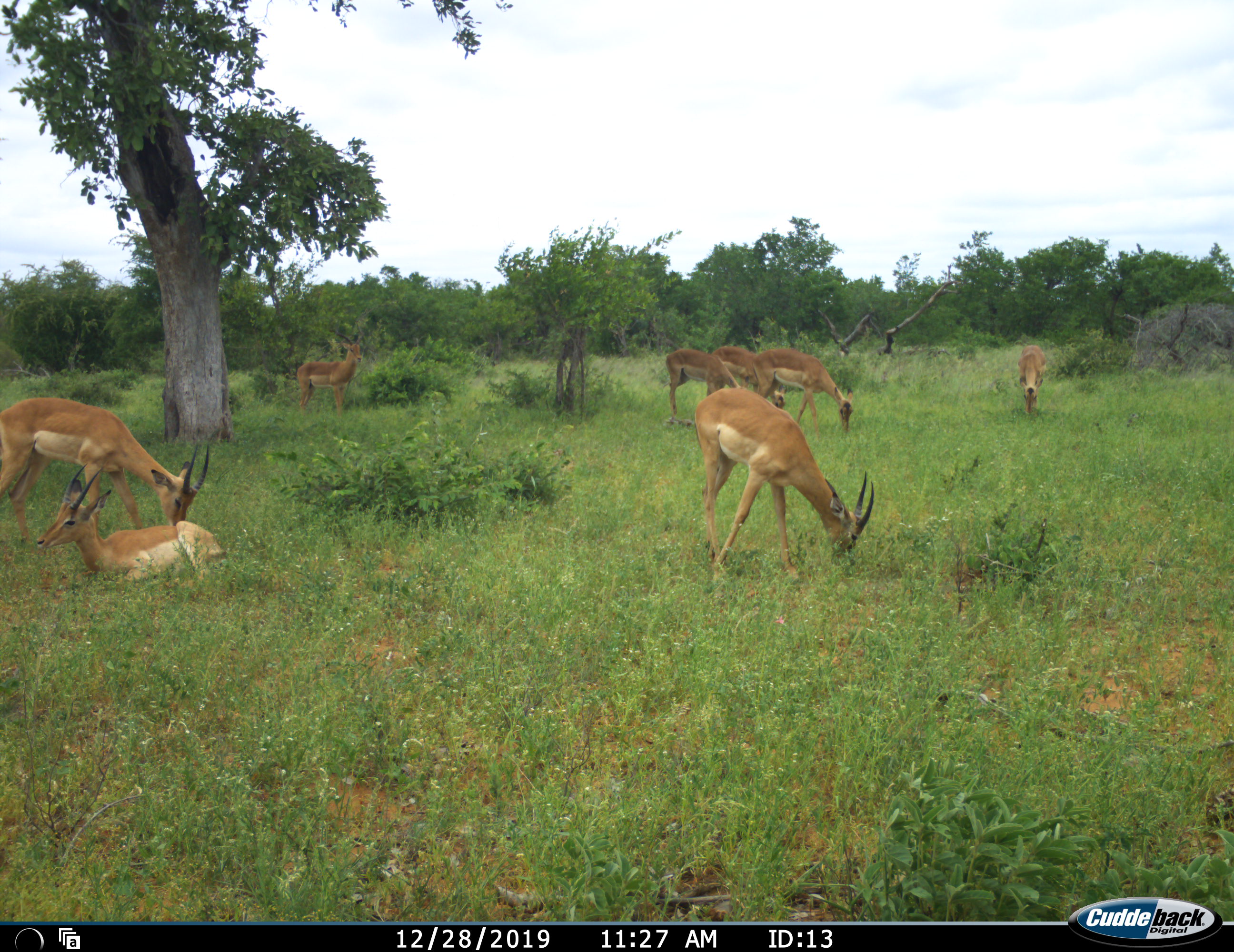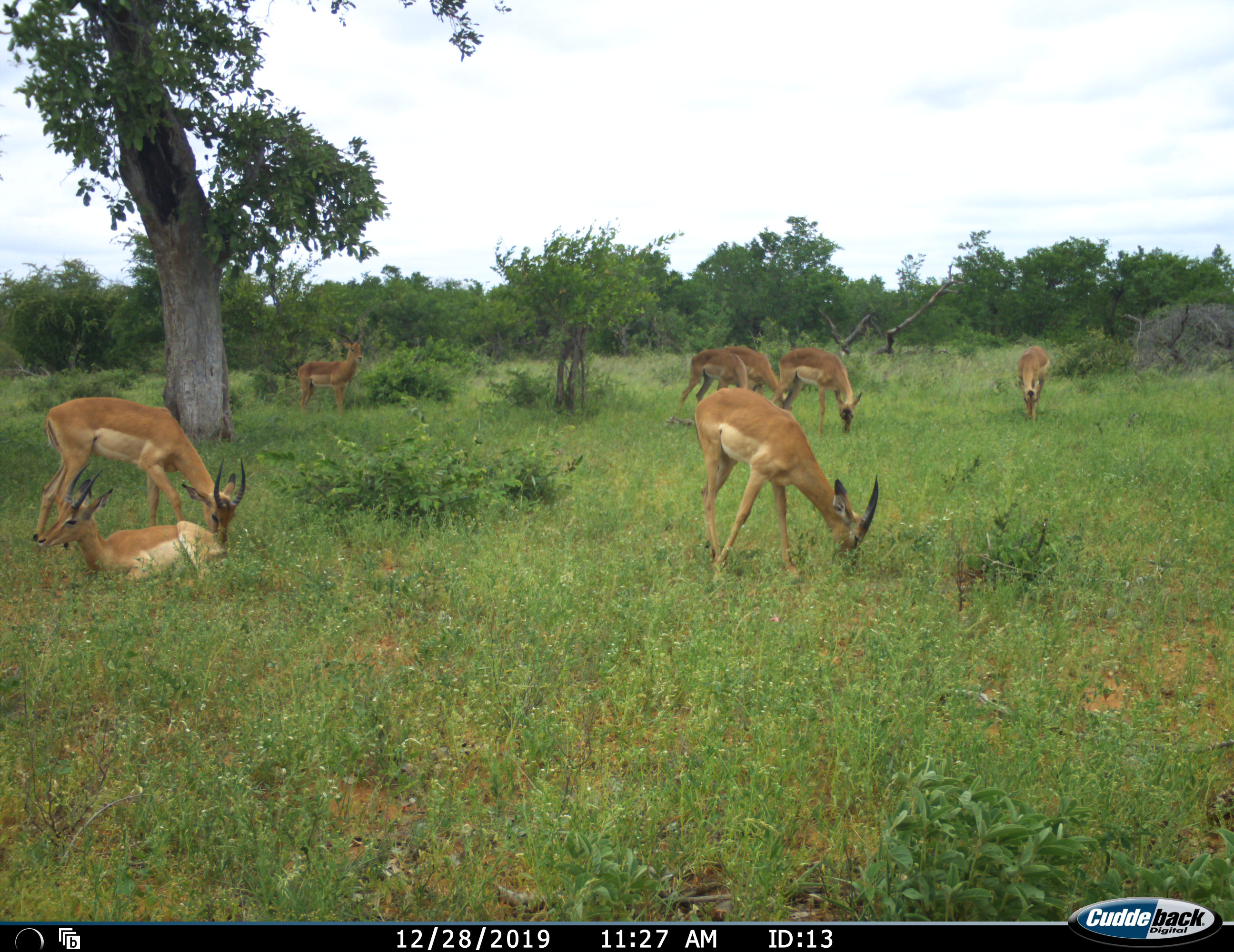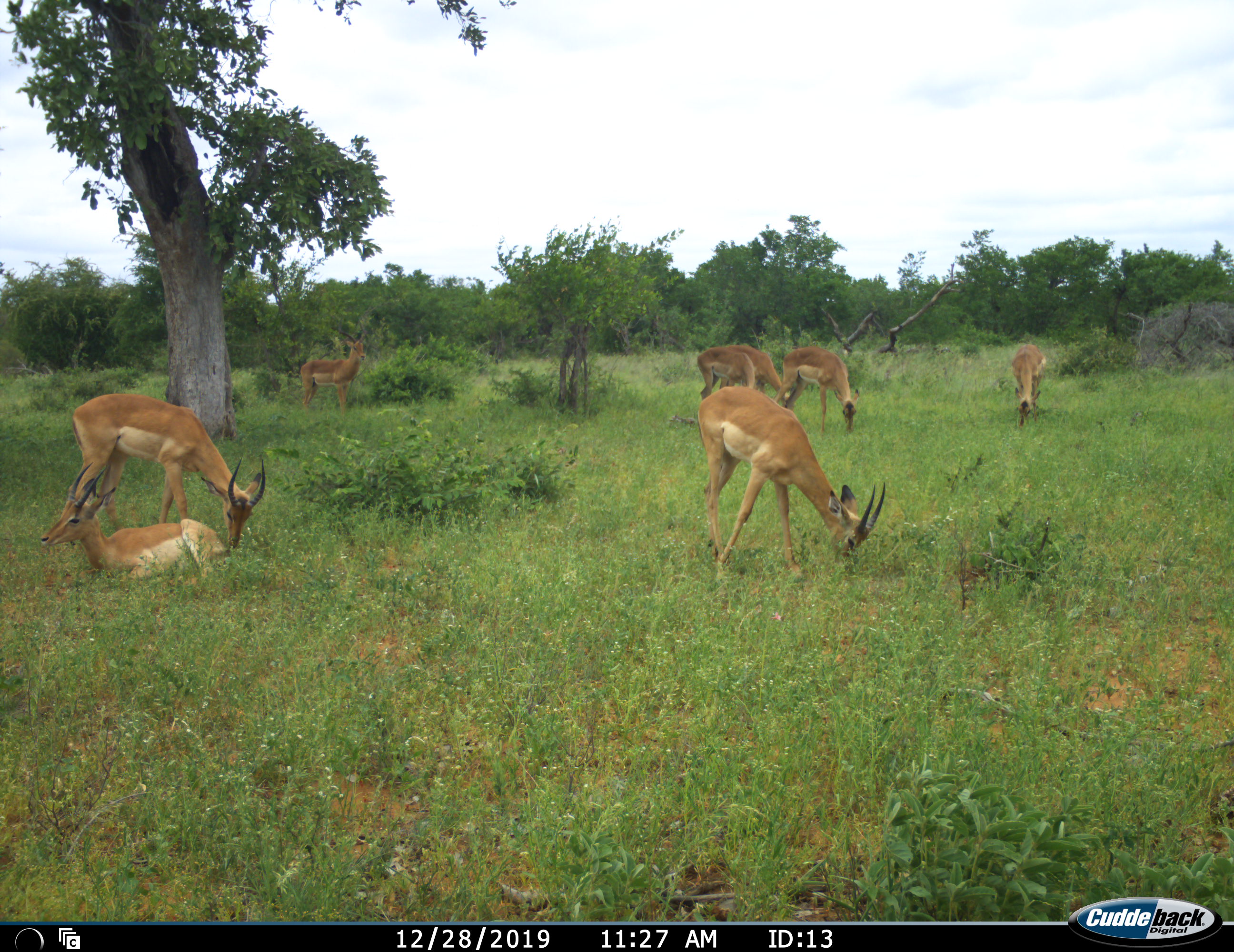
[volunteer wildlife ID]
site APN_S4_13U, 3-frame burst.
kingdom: Animalia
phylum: Chordata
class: Mammalia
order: Artiodactyla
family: Bovidae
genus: Aepyceros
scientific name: Aepyceros melampus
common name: impala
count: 8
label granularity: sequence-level